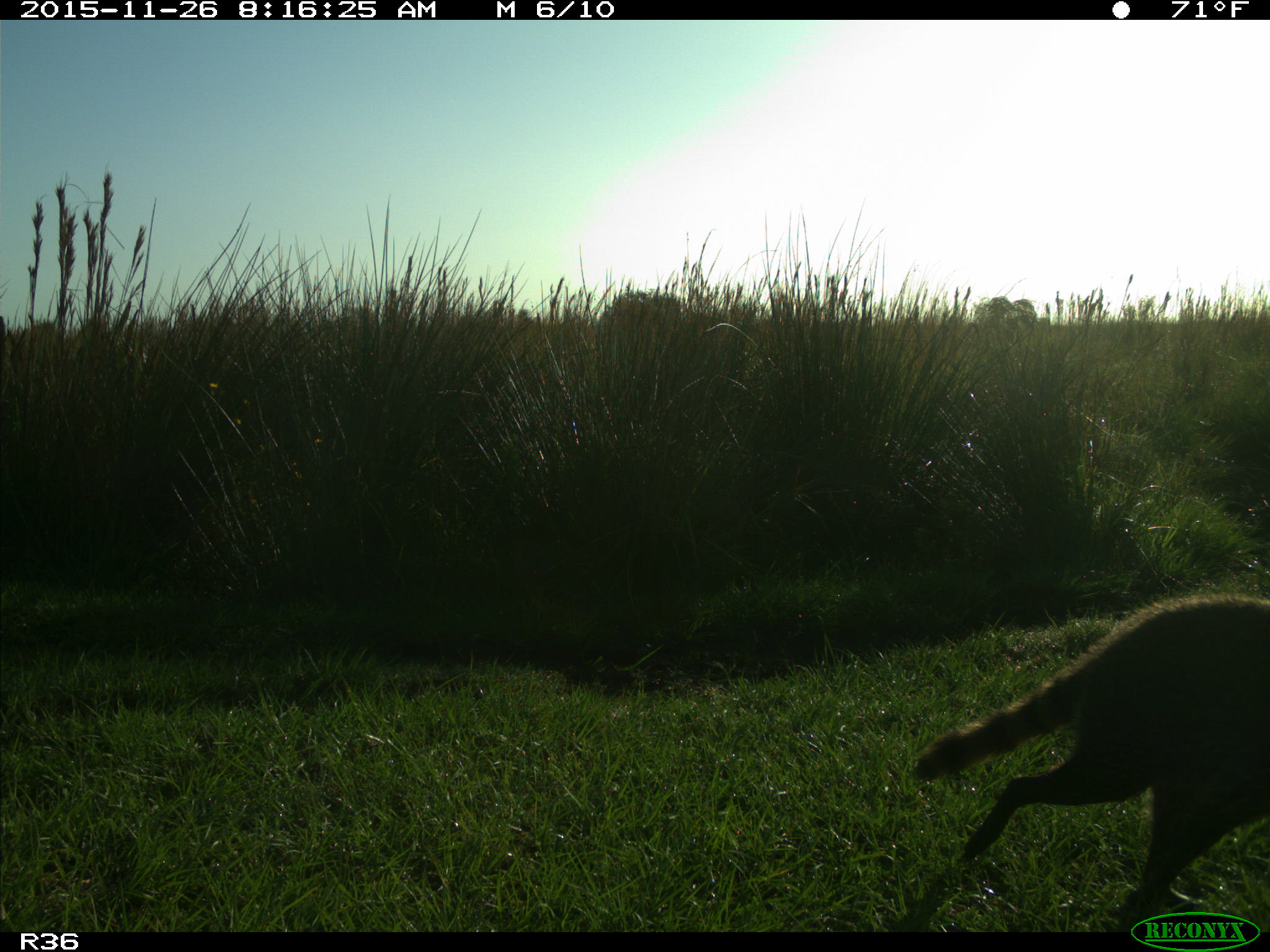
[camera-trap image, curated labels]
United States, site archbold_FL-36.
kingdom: Animalia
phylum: Chordata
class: Mammalia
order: Carnivora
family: Procyonidae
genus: Procyon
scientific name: Procyon lotor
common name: common raccoon